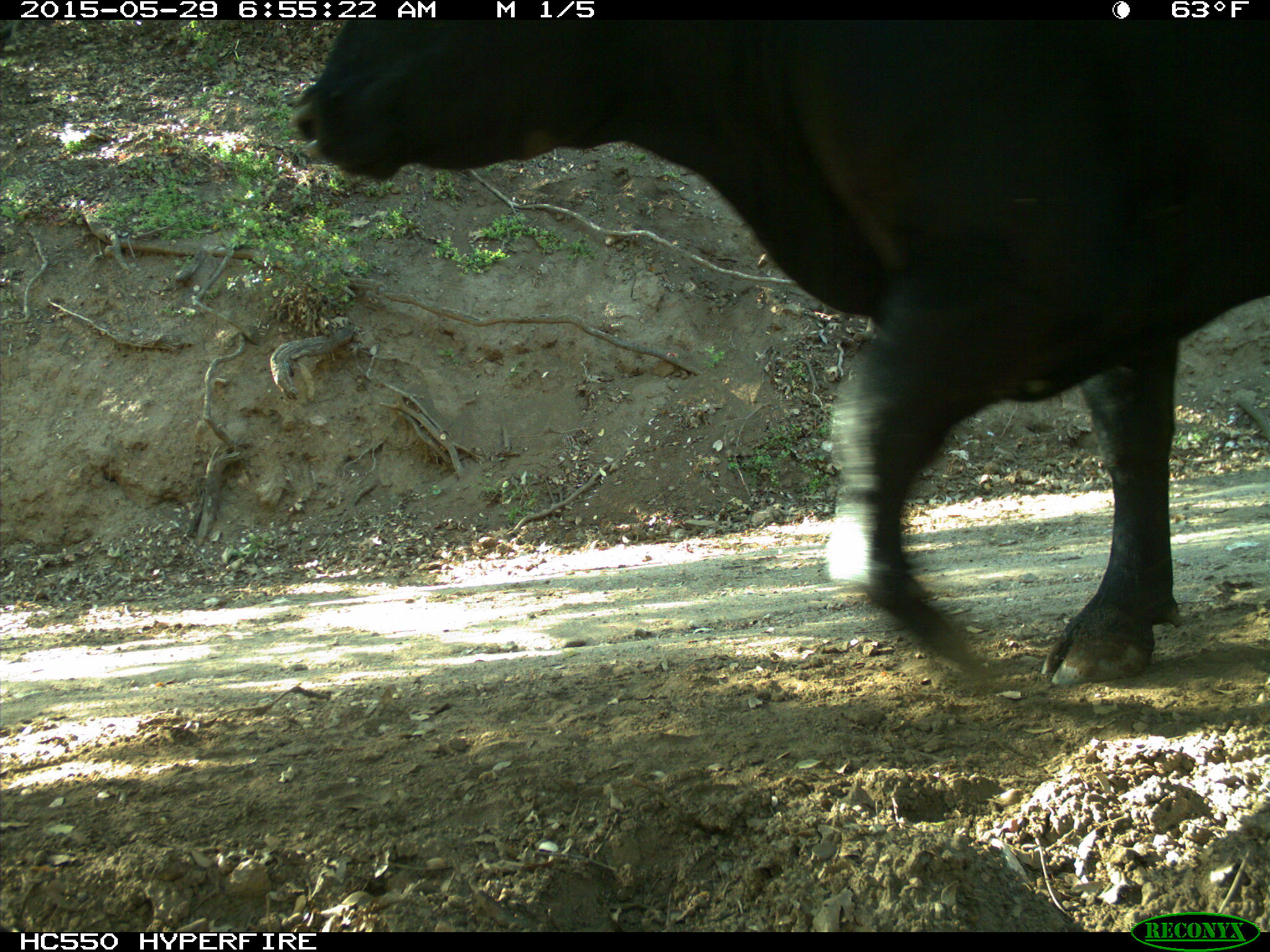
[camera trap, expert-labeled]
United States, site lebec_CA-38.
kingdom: Animalia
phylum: Chordata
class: Mammalia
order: Artiodactyla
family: Bovidae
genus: Bos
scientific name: Bos taurus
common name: domestic cow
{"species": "Bos taurus (domestic cow)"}